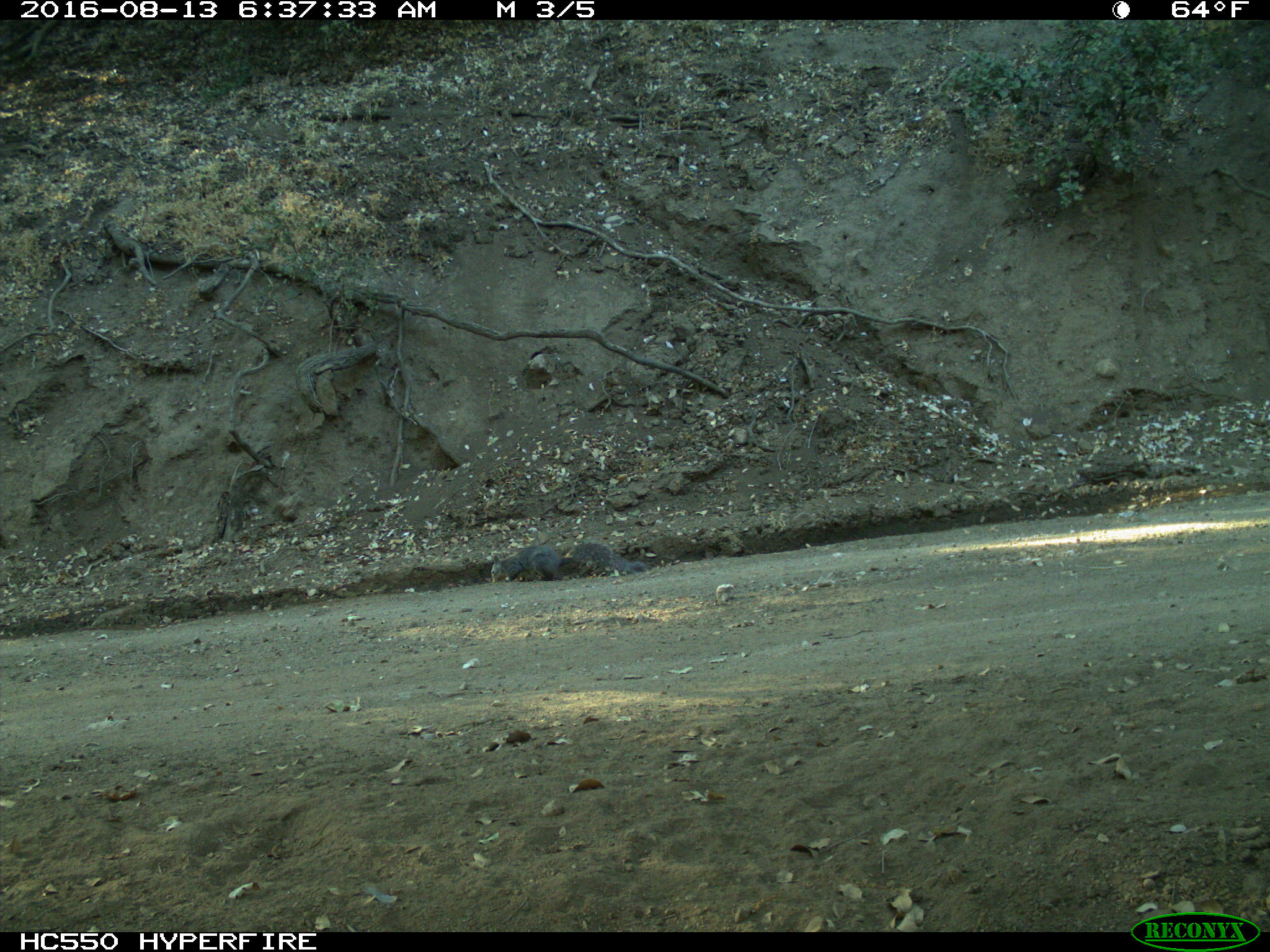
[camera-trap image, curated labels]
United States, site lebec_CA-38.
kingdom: Animalia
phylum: Chordata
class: Mammalia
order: Rodentia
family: Sciuridae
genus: Sciurus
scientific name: Sciurus carolinensis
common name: eastern gray squirrel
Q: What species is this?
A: Sciurus carolinensis (eastern gray squirrel).